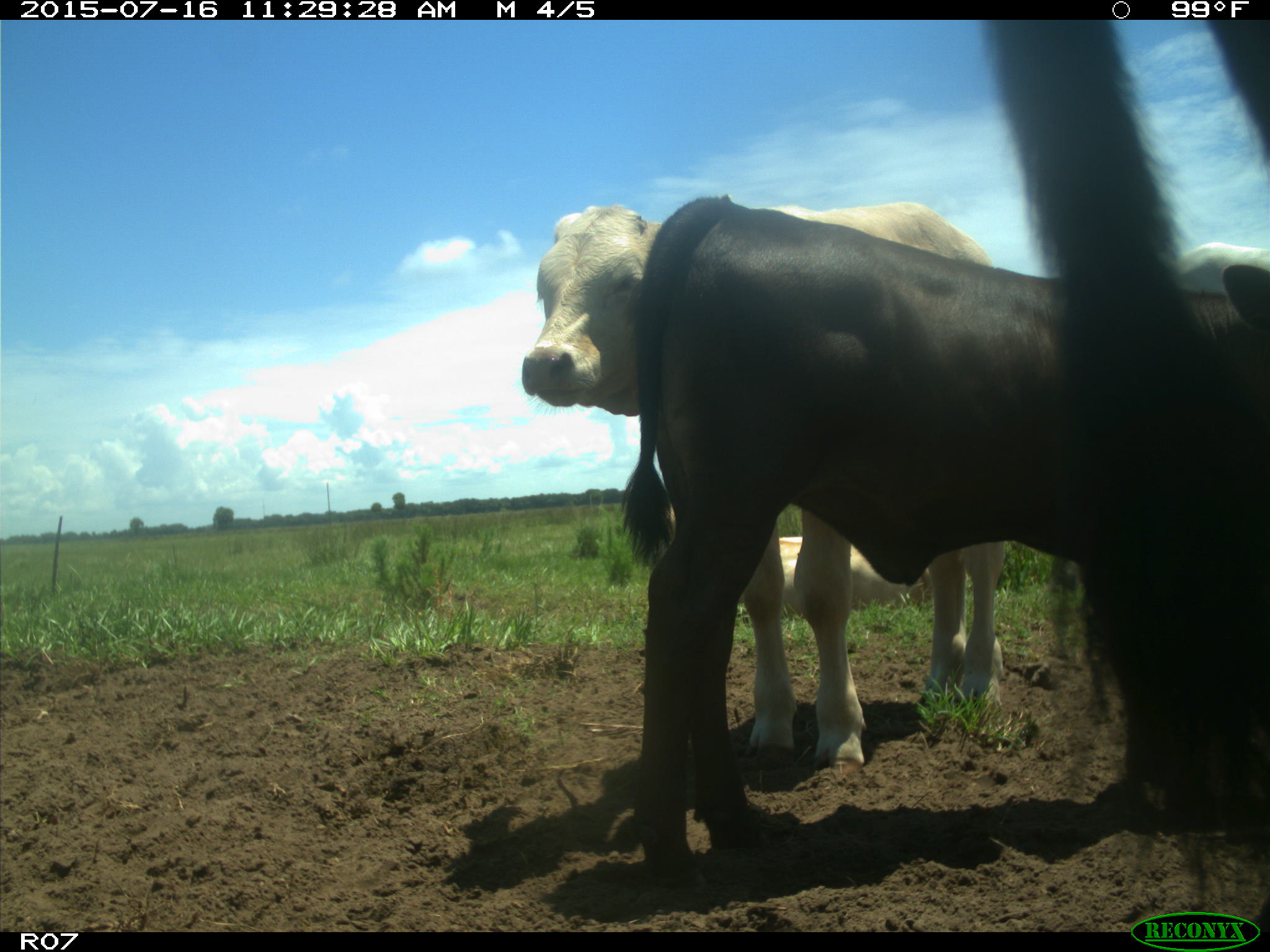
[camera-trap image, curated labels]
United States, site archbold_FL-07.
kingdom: Animalia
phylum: Chordata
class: Mammalia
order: Artiodactyla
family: Bovidae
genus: Bos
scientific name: Bos taurus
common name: domestic cow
Bos taurus (domestic cow).